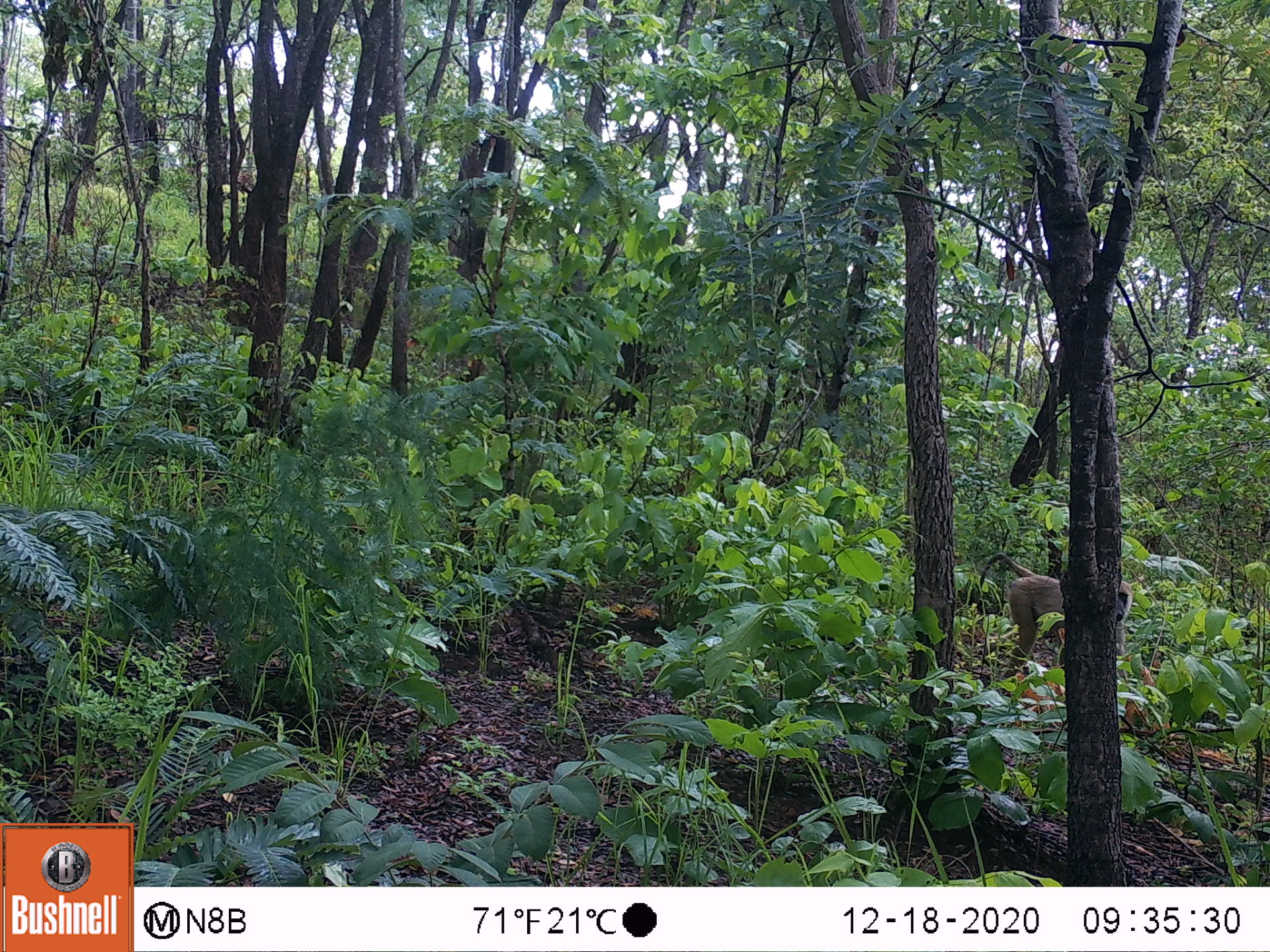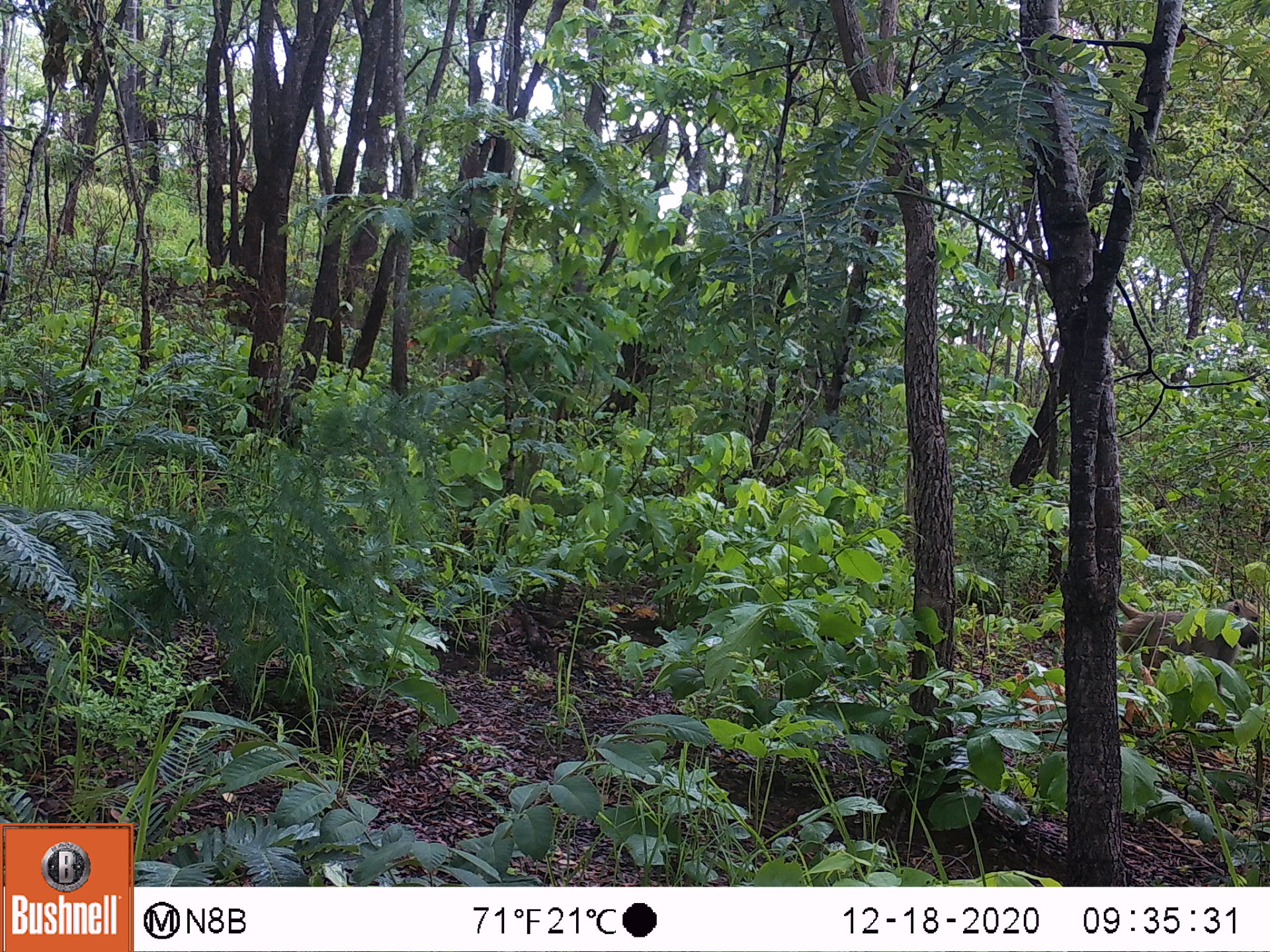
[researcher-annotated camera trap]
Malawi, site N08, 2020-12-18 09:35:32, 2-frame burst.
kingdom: Animalia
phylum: Chordata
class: Mammalia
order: Primates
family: Cercopithecidae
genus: Papio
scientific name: Papio cynocephalus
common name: yellow baboon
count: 1